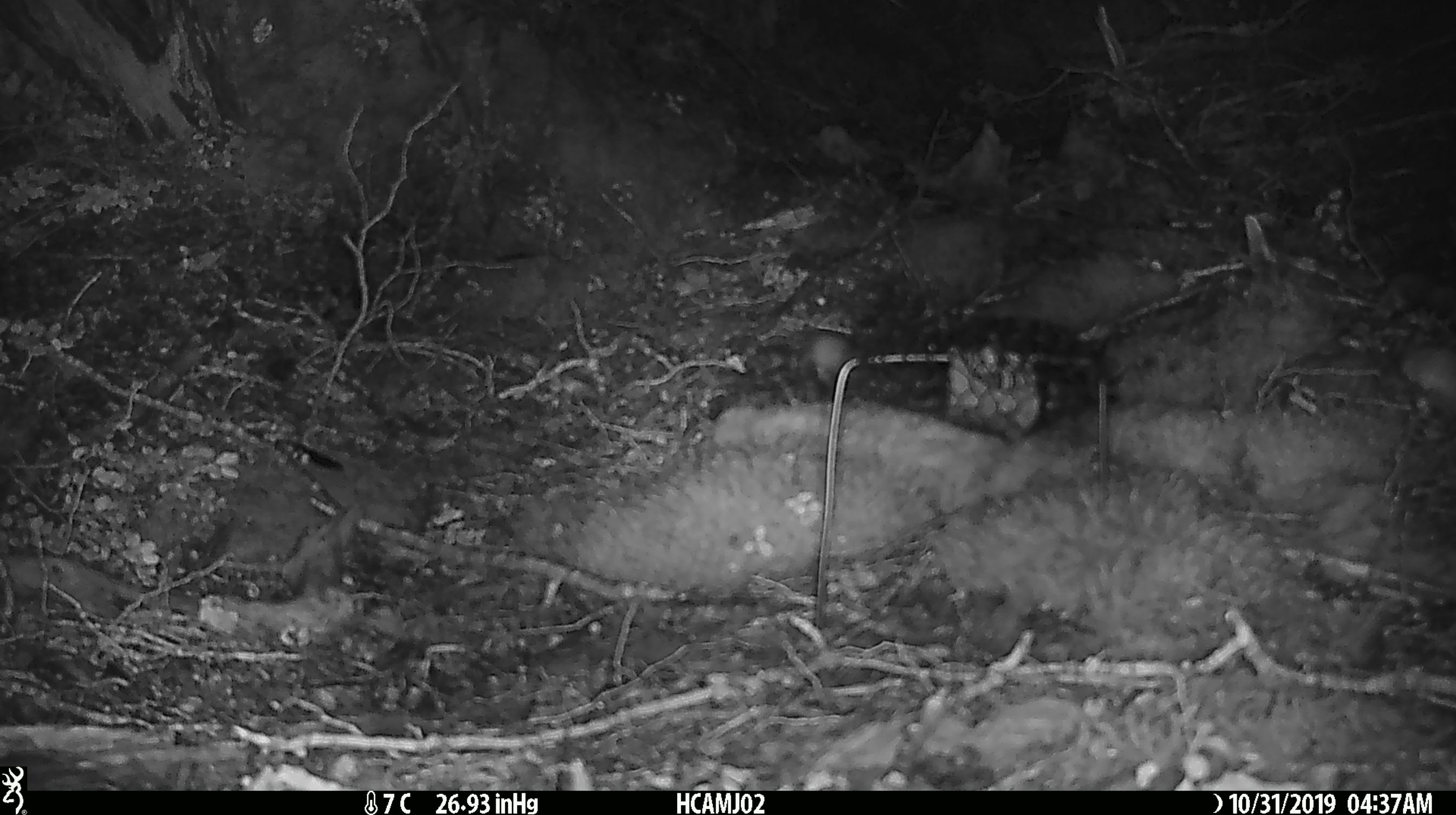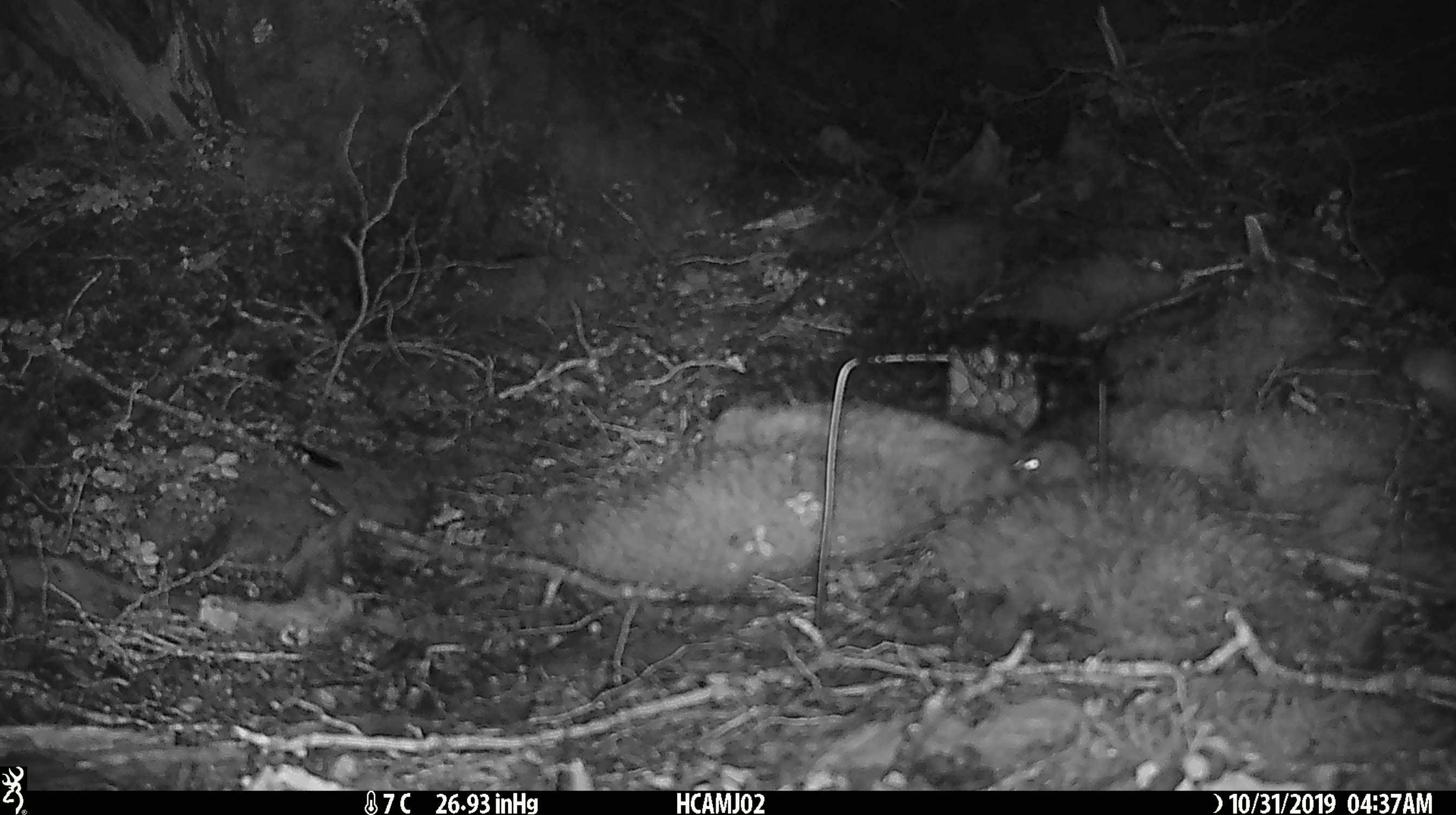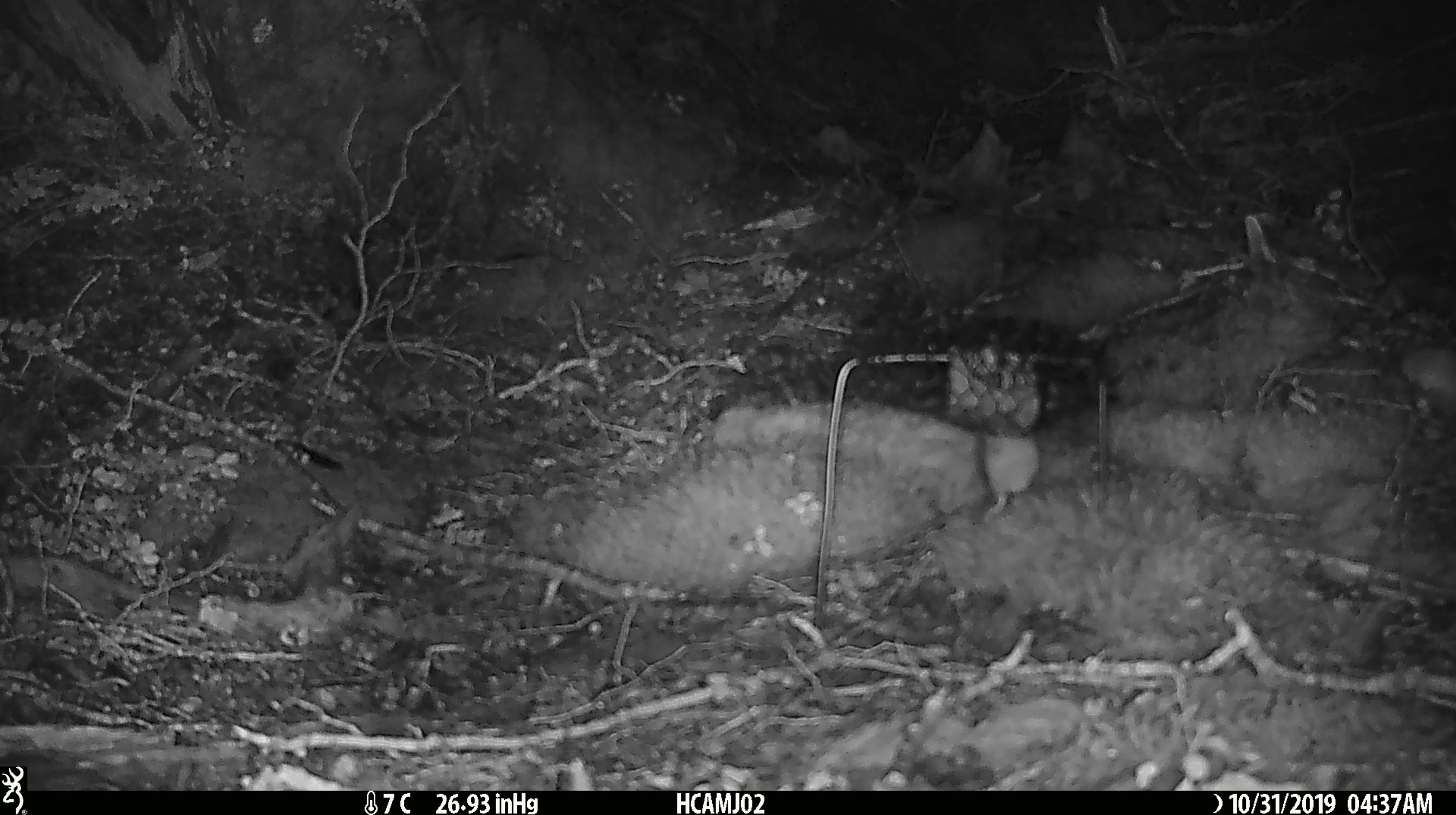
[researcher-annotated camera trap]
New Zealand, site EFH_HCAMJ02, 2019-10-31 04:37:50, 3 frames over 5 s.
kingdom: Animalia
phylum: Chordata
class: Mammalia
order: Rodentia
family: Muridae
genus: Mus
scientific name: Mus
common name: mouse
Mouse (Mus).